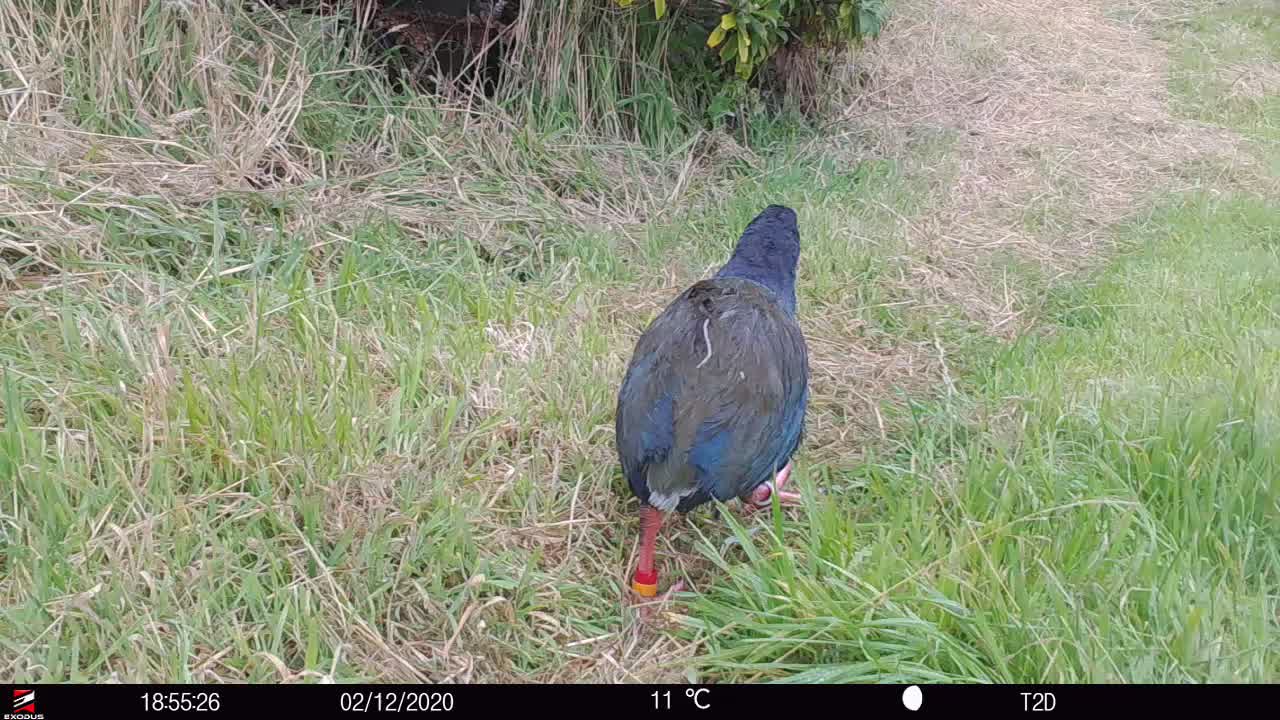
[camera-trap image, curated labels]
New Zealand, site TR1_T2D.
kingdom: Animalia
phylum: Chordata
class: Aves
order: Gruiformes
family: Rallidae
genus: Porphyrio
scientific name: Porphyrio mantelli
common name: takahe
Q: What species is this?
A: Takahe (Porphyrio mantelli).